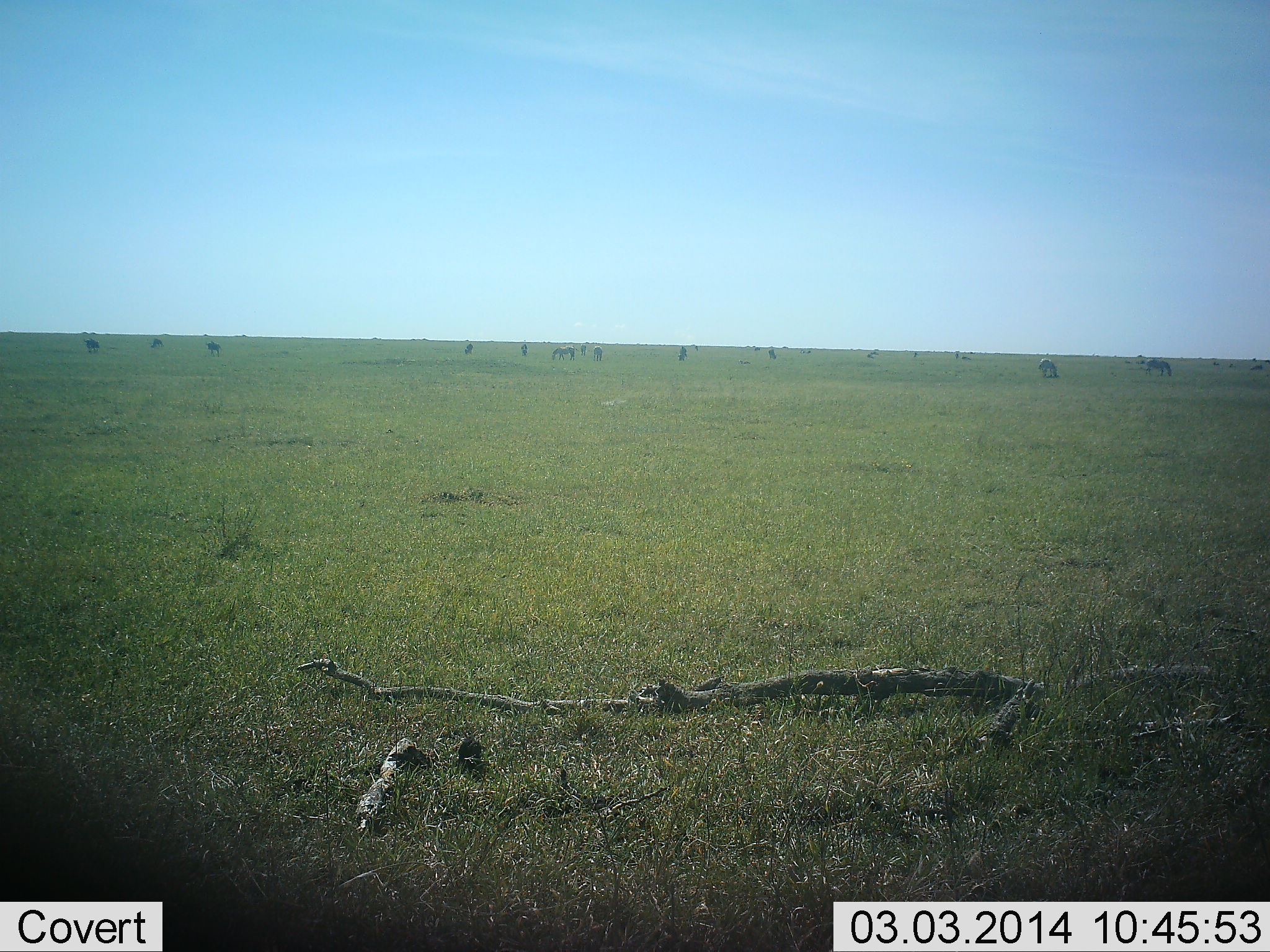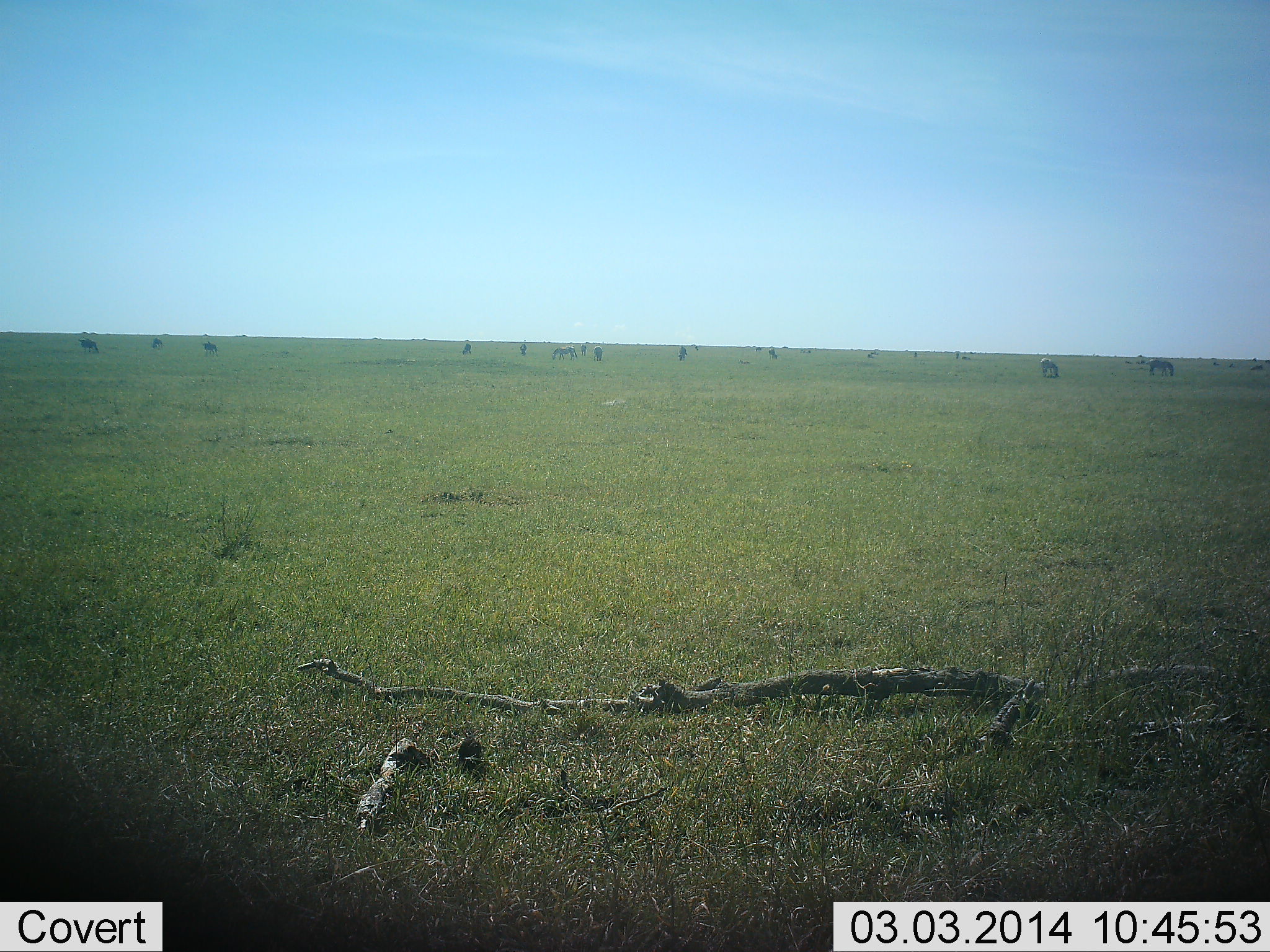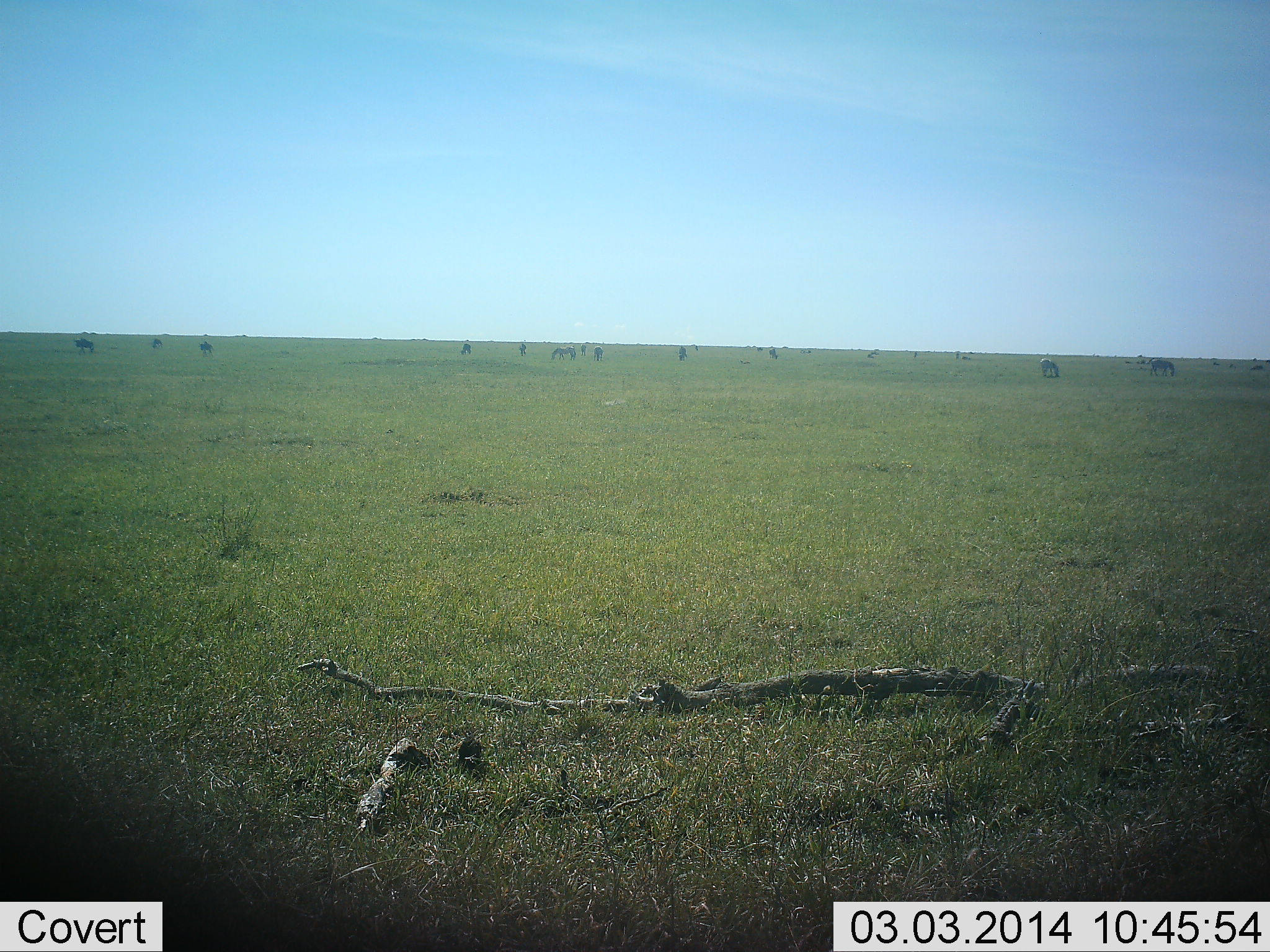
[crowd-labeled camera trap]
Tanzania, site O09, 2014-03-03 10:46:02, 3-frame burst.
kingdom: Animalia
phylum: Chordata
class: Mammalia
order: Perissodactyla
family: Equidae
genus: Equus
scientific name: Equus quagga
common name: plains zebra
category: zebra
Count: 11-50.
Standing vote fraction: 43%.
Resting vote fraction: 0%.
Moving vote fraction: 29%.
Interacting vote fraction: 0%.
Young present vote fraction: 0%.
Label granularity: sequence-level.